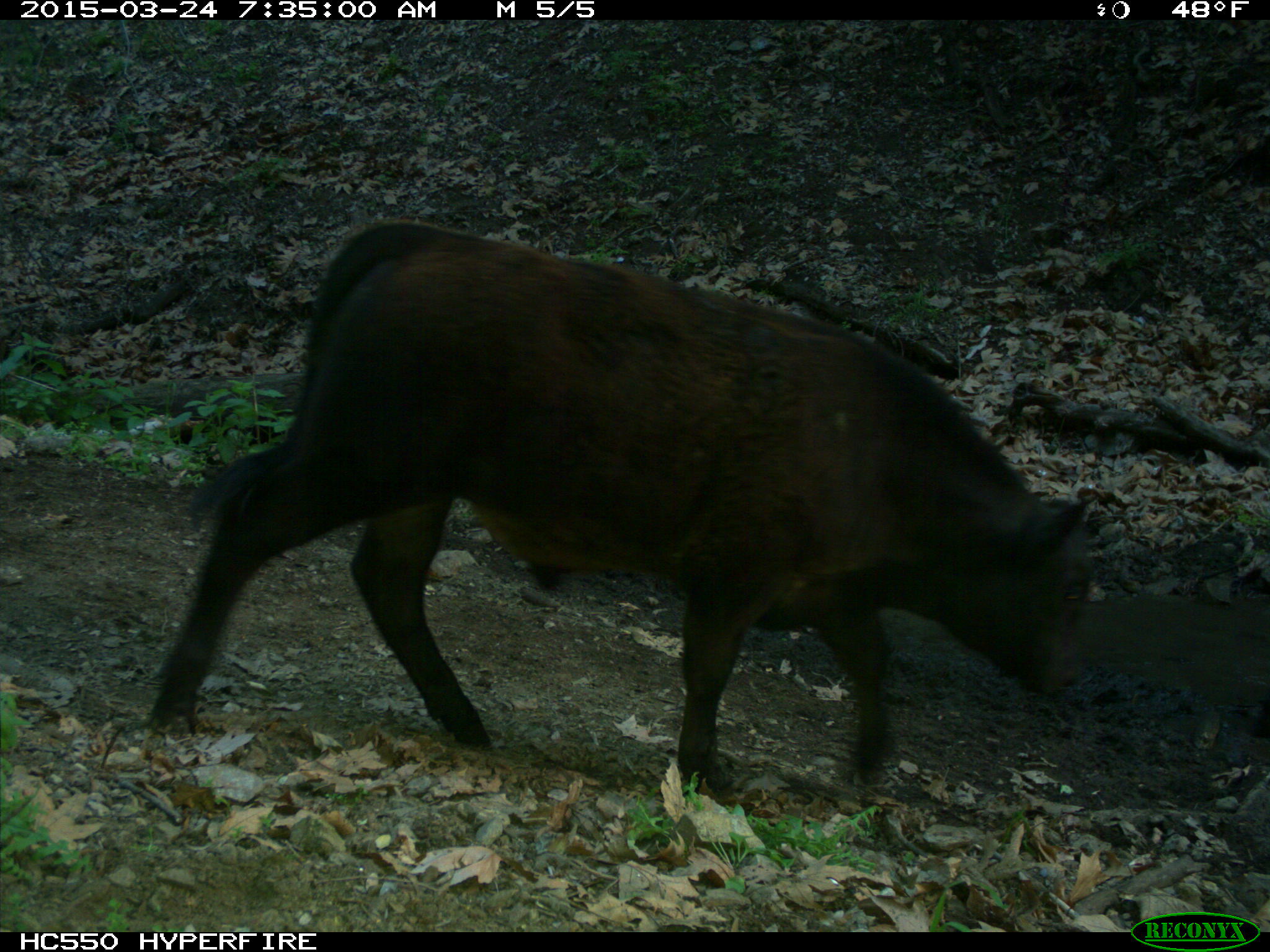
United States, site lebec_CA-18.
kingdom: Animalia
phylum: Chordata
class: Mammalia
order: Artiodactyla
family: Bovidae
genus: Bos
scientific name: Bos taurus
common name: domestic cow